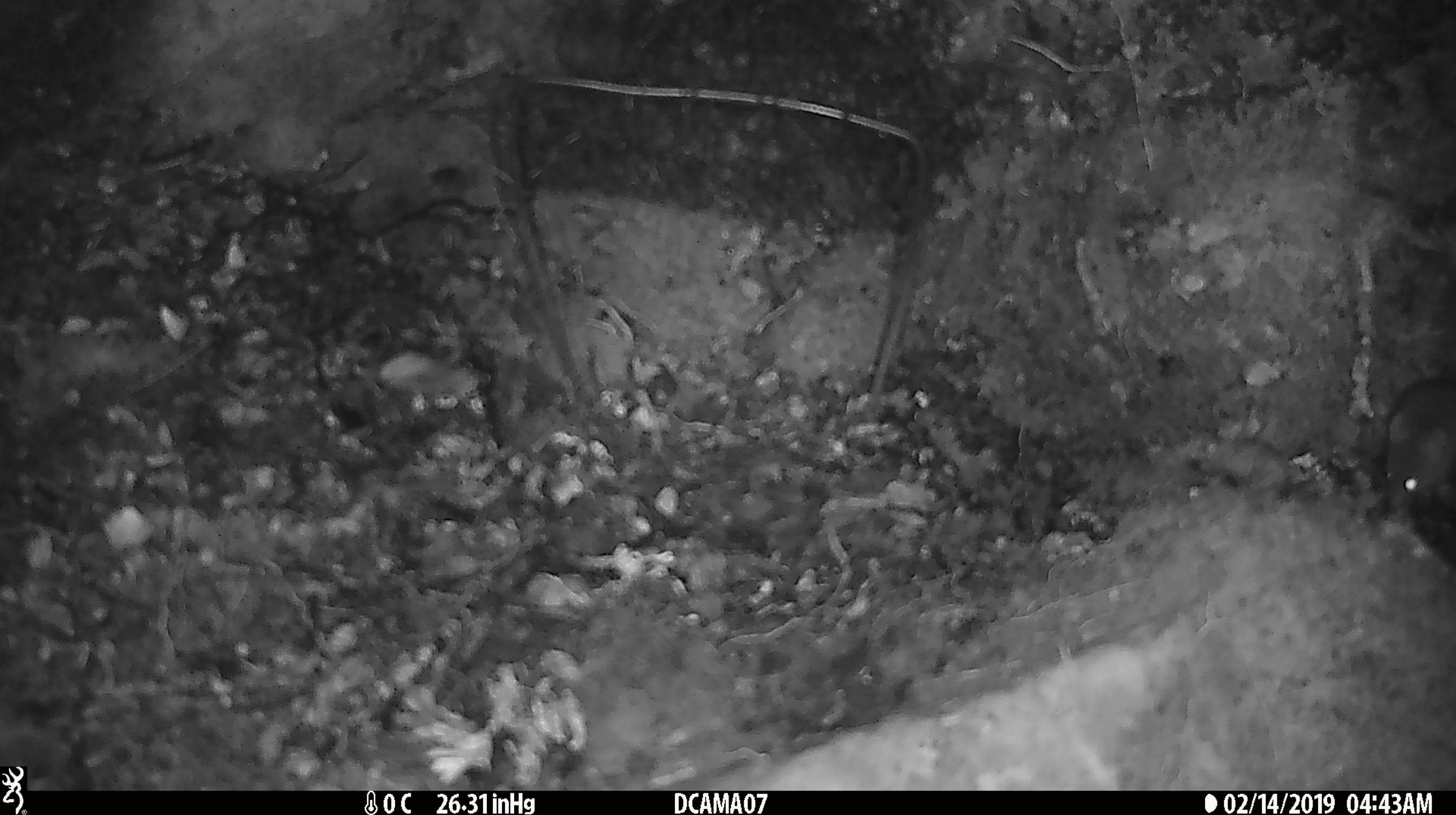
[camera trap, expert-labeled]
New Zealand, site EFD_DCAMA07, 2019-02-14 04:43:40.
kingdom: Animalia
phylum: Chordata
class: Mammalia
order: Rodentia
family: Muridae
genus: Mus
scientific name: Mus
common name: mouse